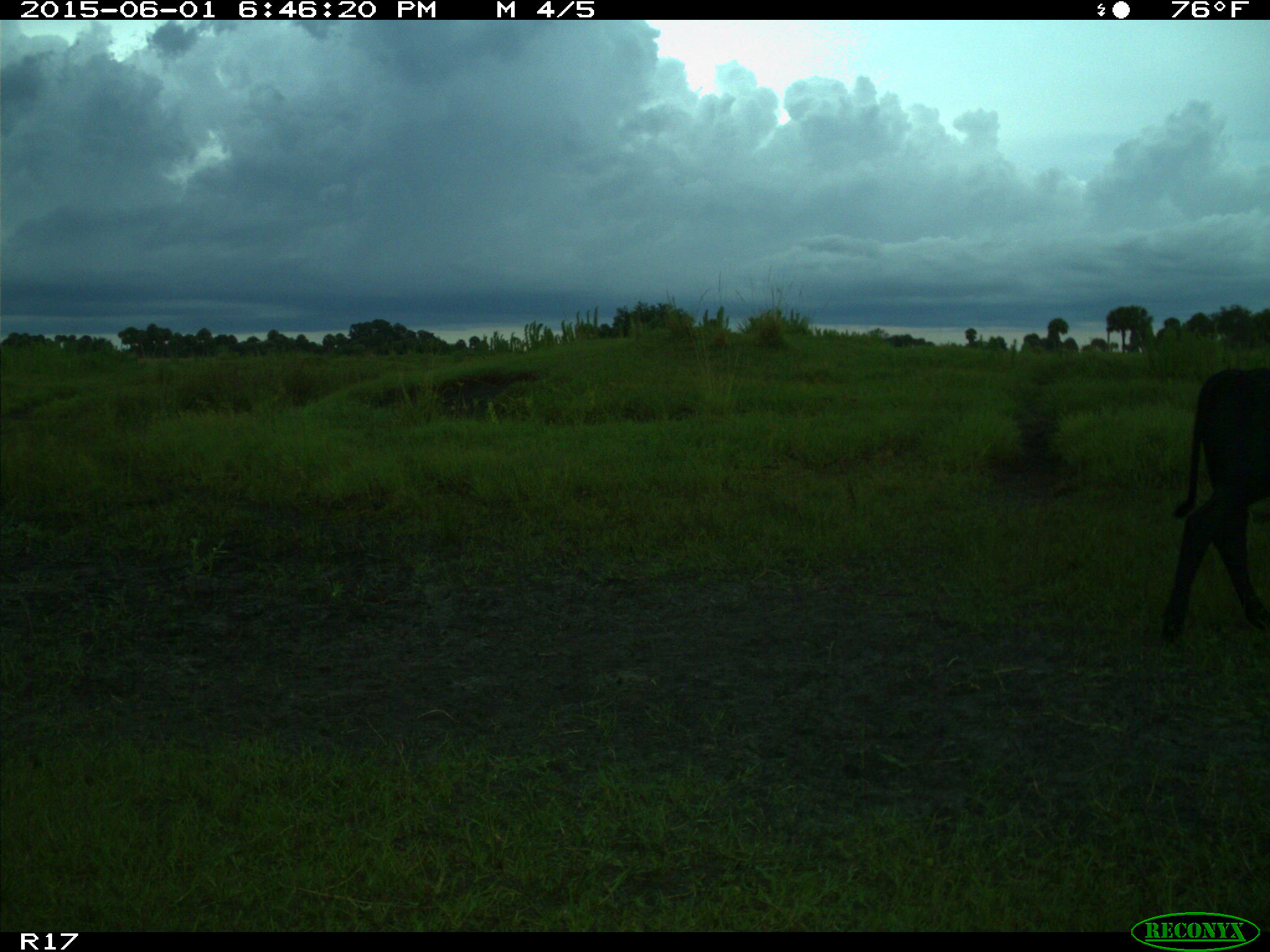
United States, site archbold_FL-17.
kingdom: Animalia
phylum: Chordata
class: Mammalia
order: Artiodactyla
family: Bovidae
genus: Bos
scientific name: Bos taurus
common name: domestic cow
Bos taurus (domestic cow).